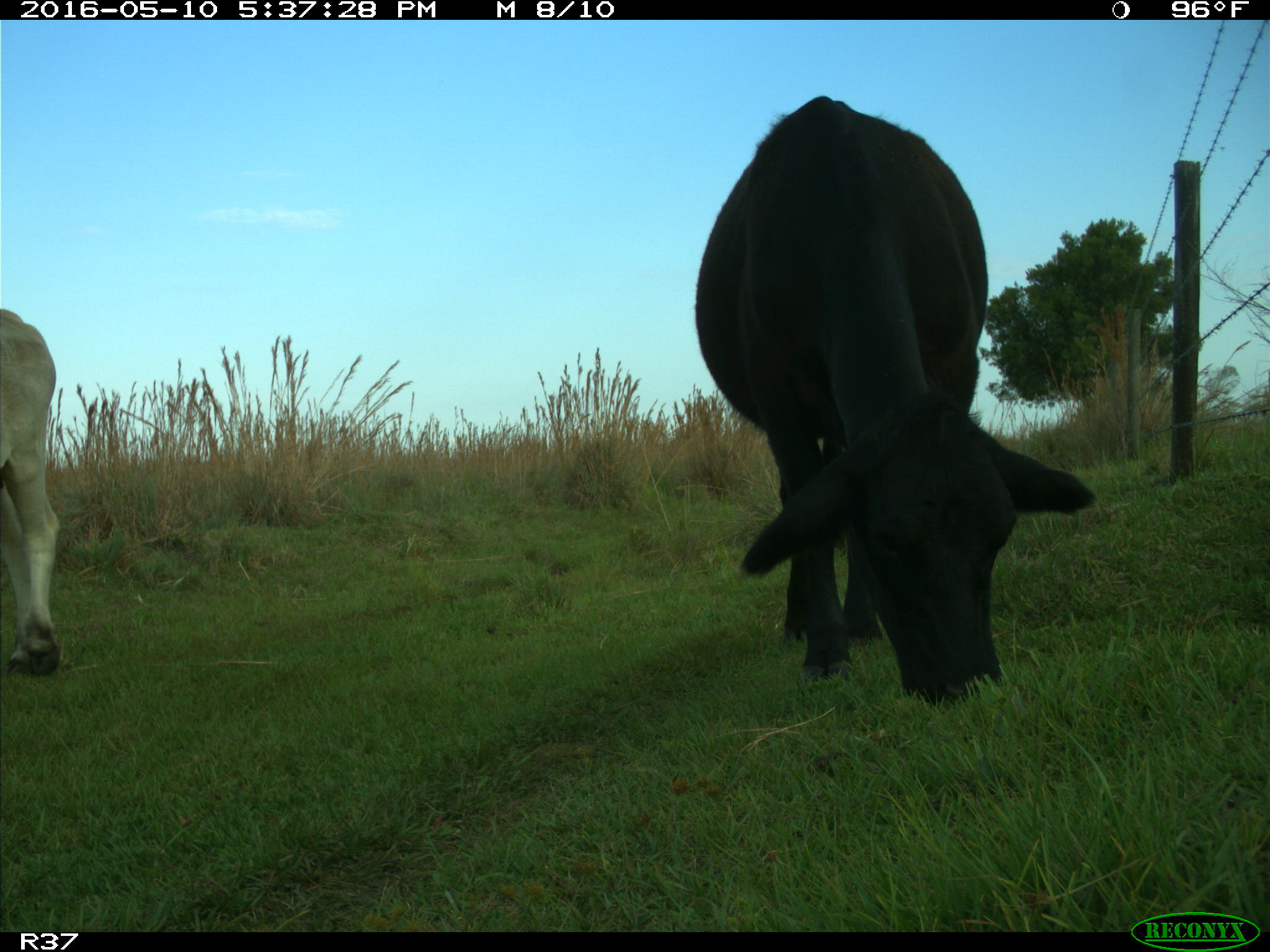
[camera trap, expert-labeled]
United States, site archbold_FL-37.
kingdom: Animalia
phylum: Chordata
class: Mammalia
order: Artiodactyla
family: Bovidae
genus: Bos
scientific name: Bos taurus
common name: domestic cow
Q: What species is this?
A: Bos taurus (domestic cow).